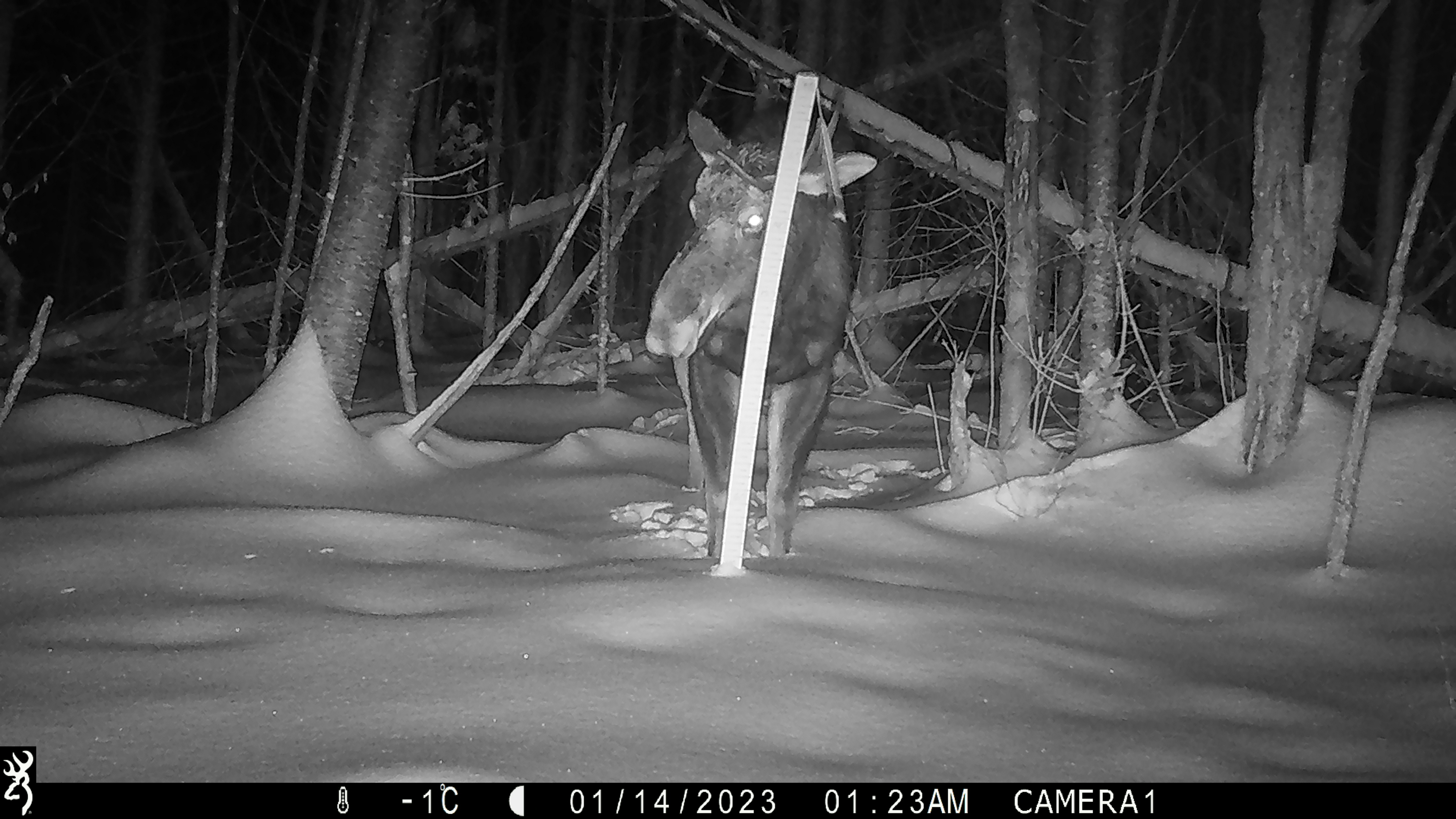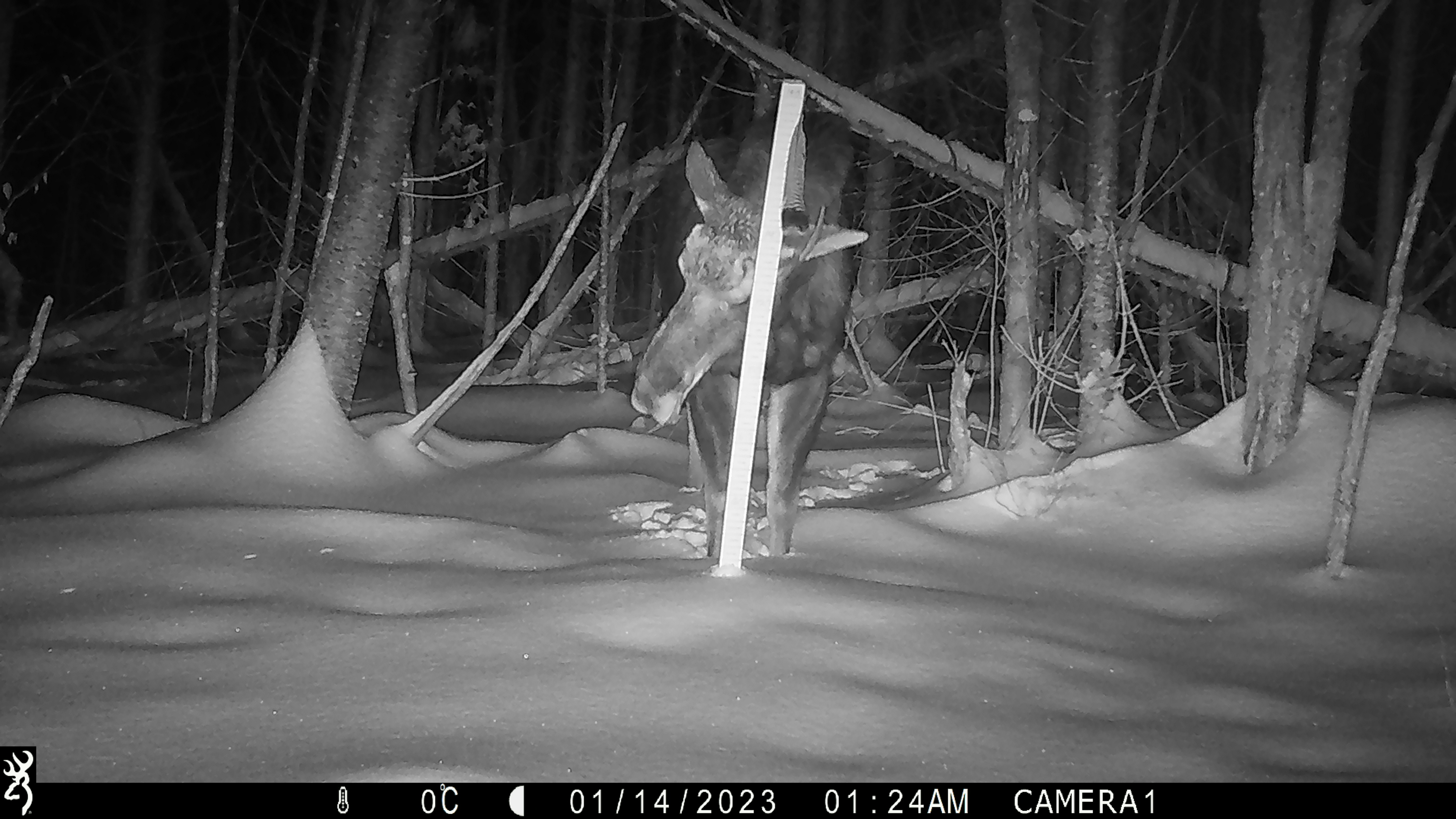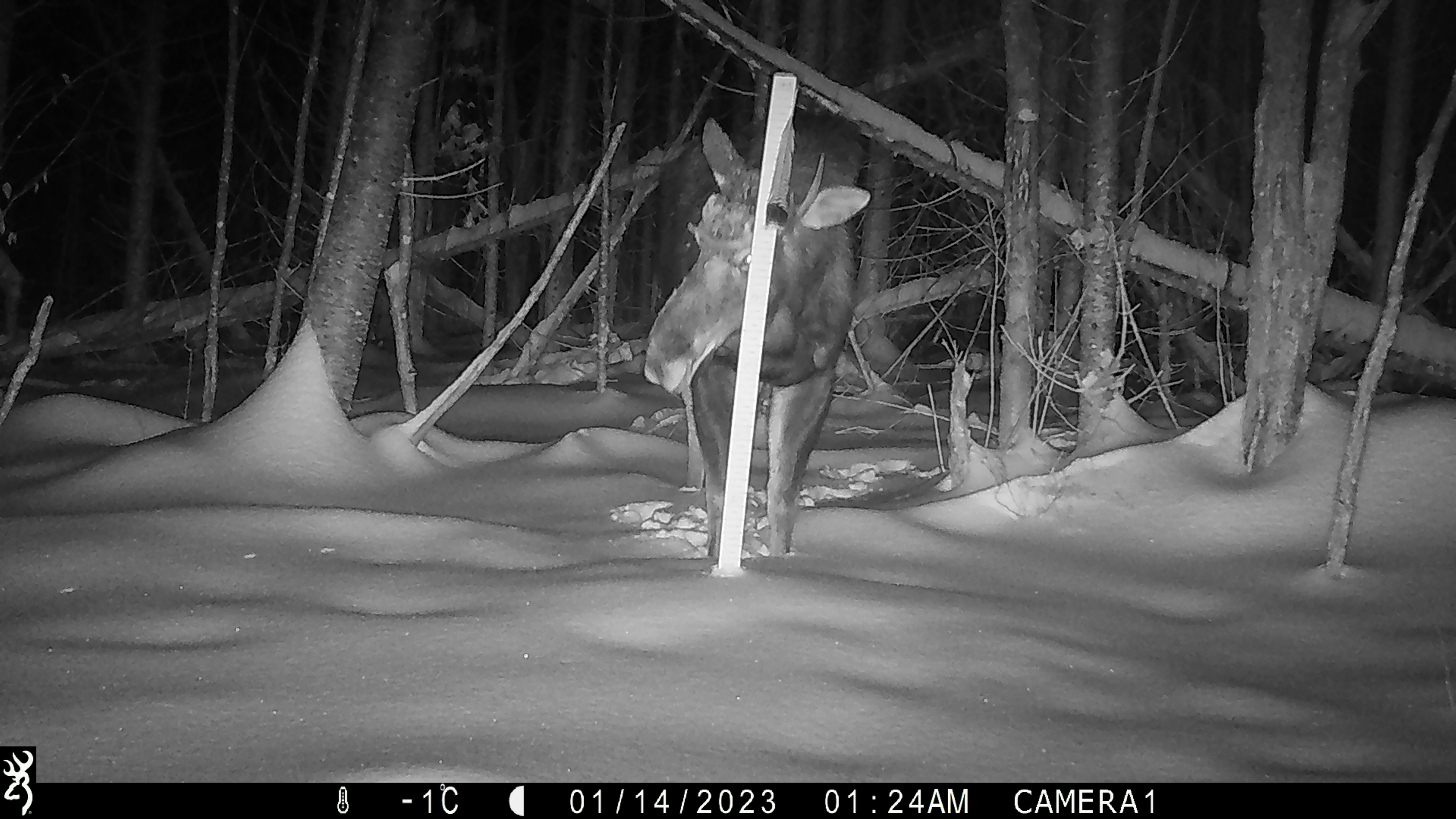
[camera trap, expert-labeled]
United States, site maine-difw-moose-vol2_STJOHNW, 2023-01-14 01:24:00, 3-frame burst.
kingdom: Animalia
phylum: Chordata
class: Mammalia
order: Artiodactyla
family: Cervidae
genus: Alces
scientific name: Alces alces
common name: moose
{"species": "moose (Alces alces)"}